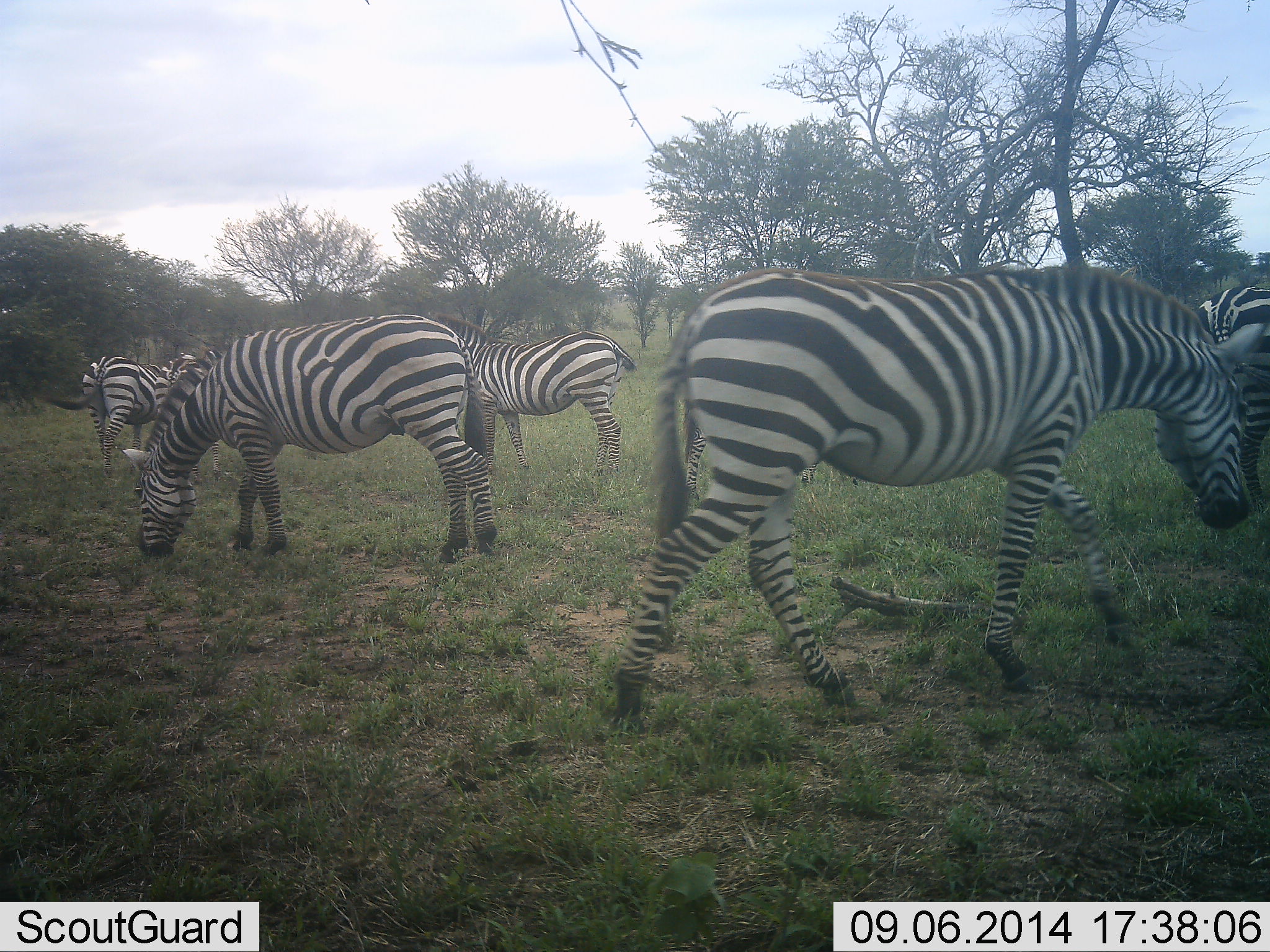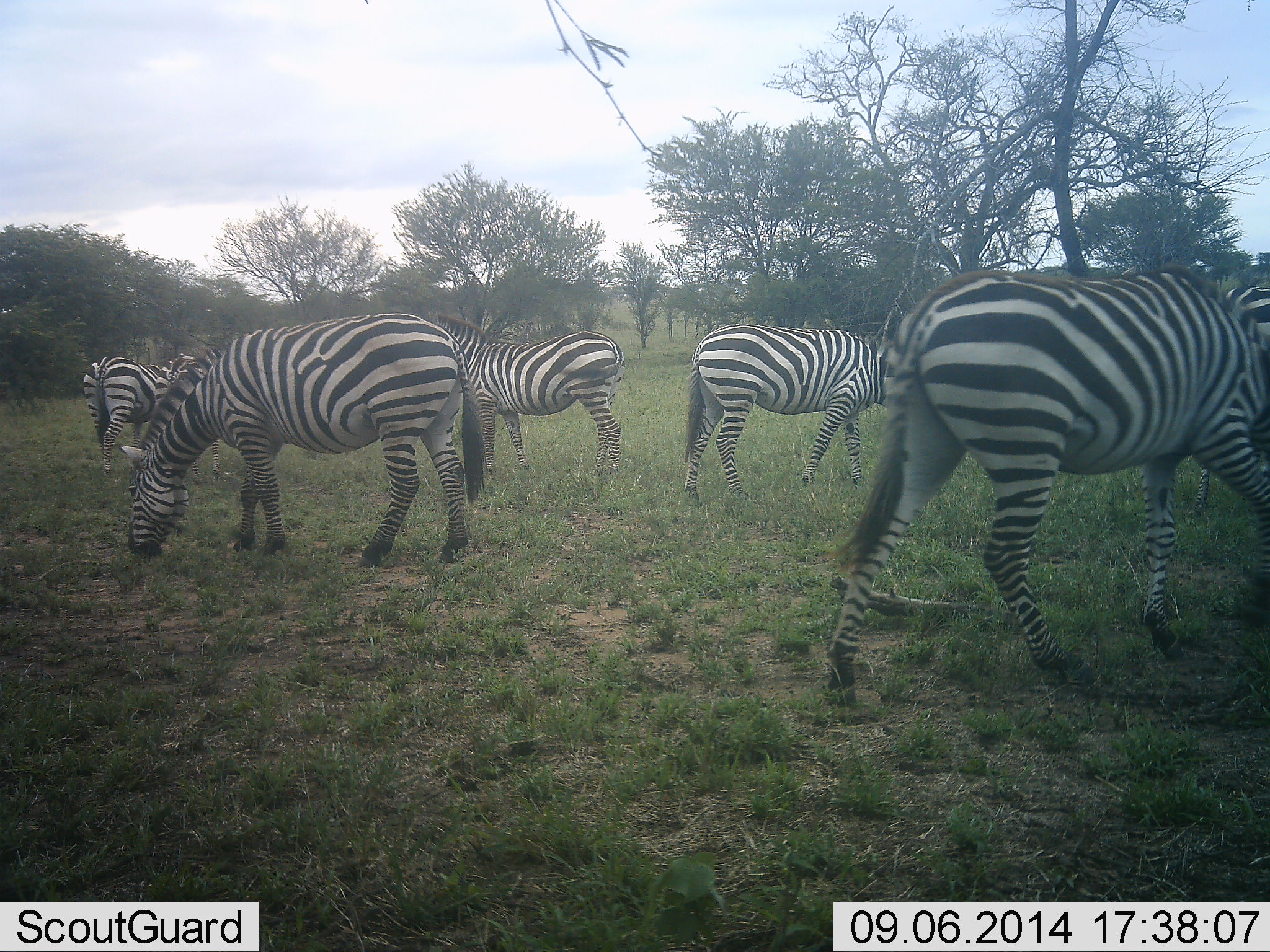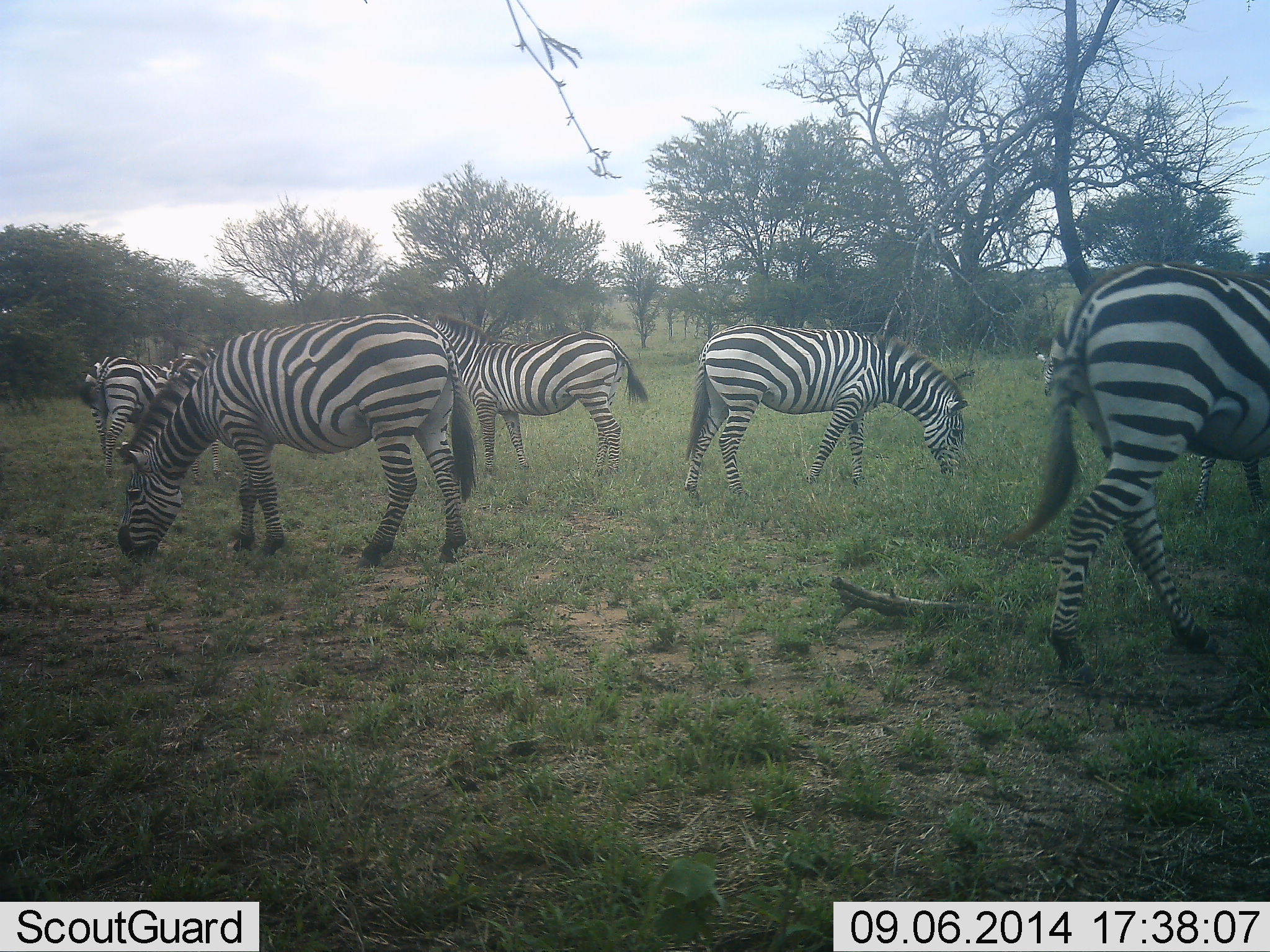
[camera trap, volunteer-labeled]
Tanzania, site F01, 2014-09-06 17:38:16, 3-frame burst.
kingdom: Animalia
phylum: Chordata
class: Mammalia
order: Perissodactyla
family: Equidae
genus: Equus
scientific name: Equus quagga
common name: plains zebra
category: zebra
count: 7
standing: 50%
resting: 0%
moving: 60%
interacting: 0%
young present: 0%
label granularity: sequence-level